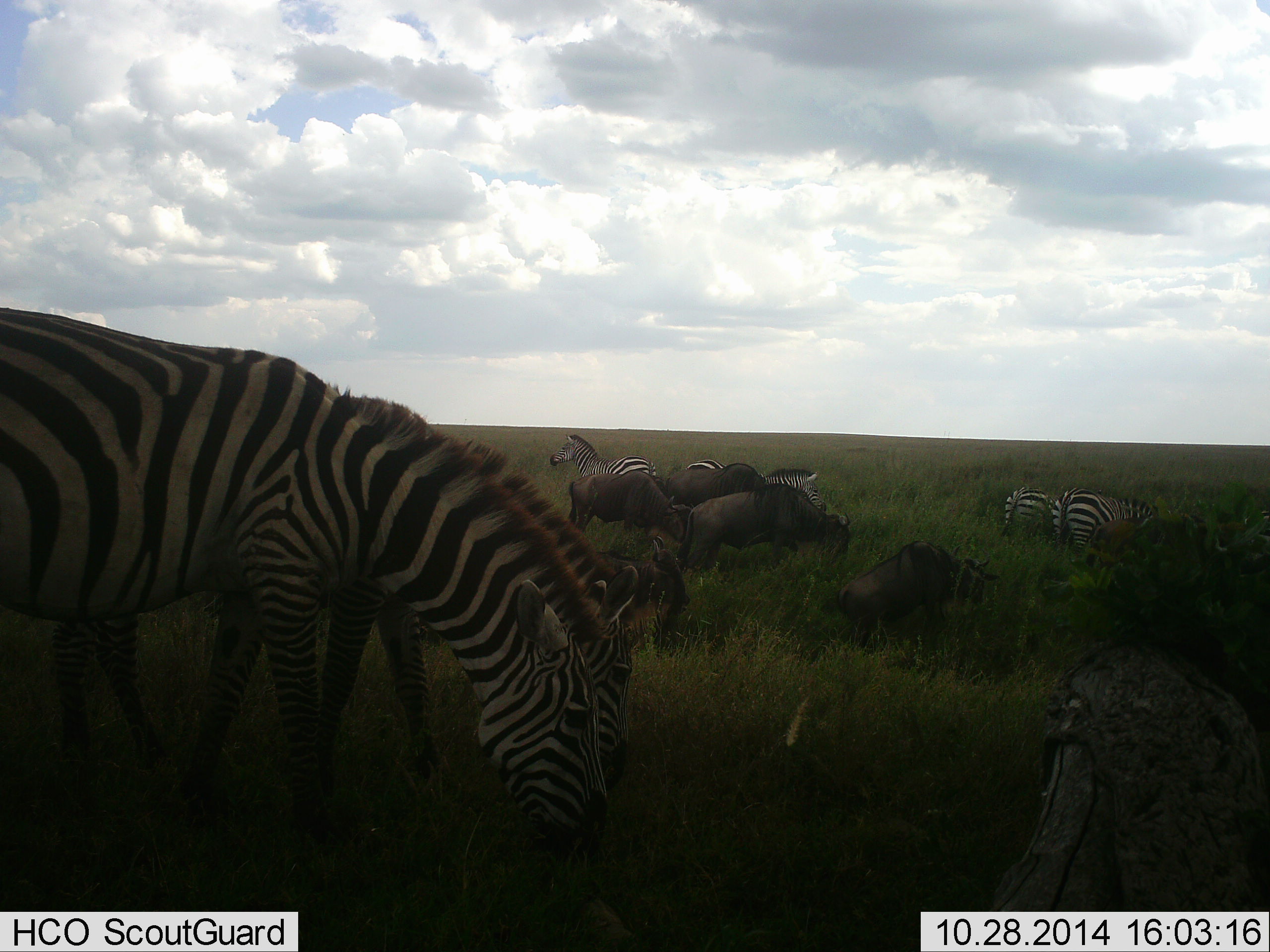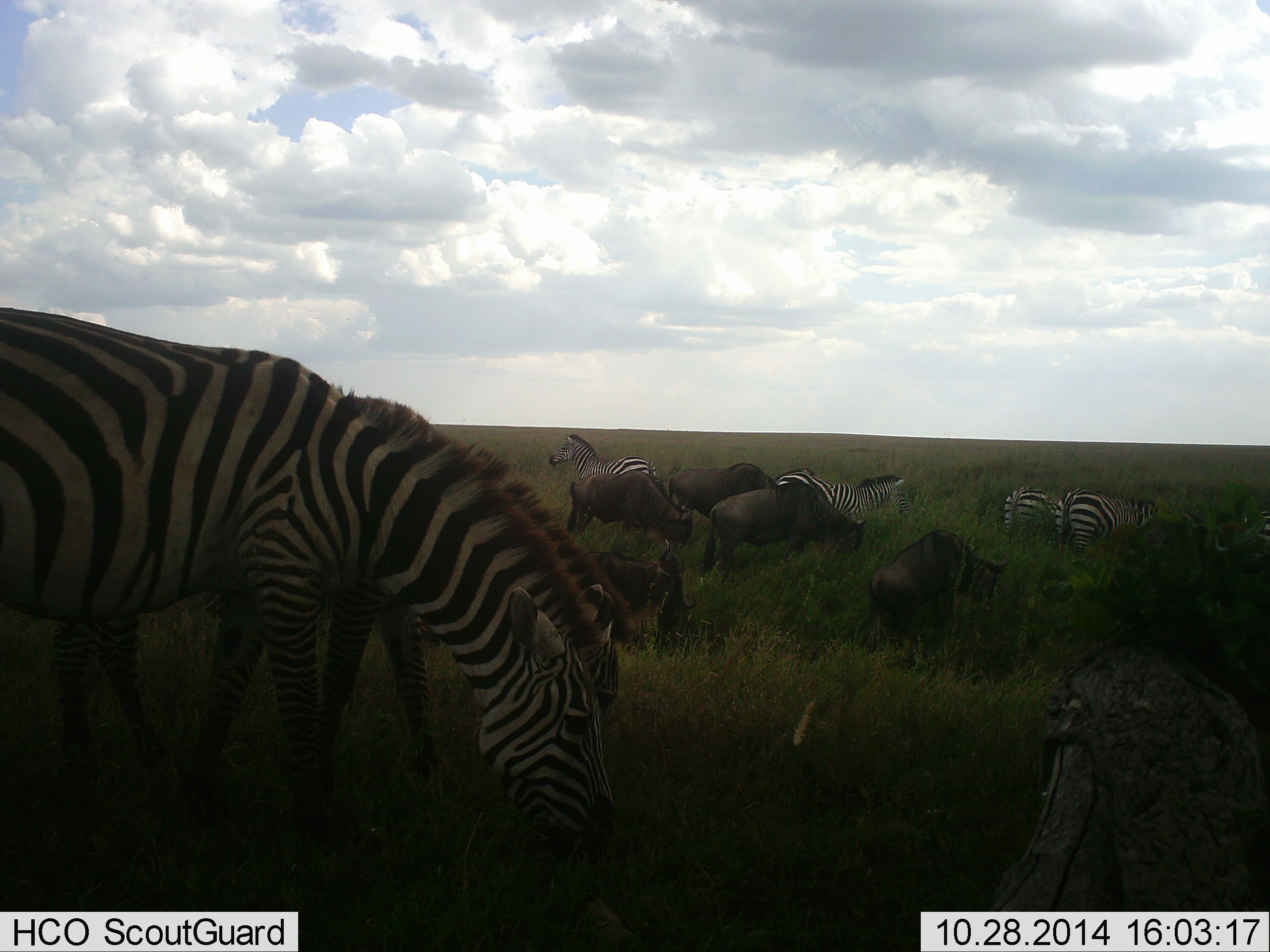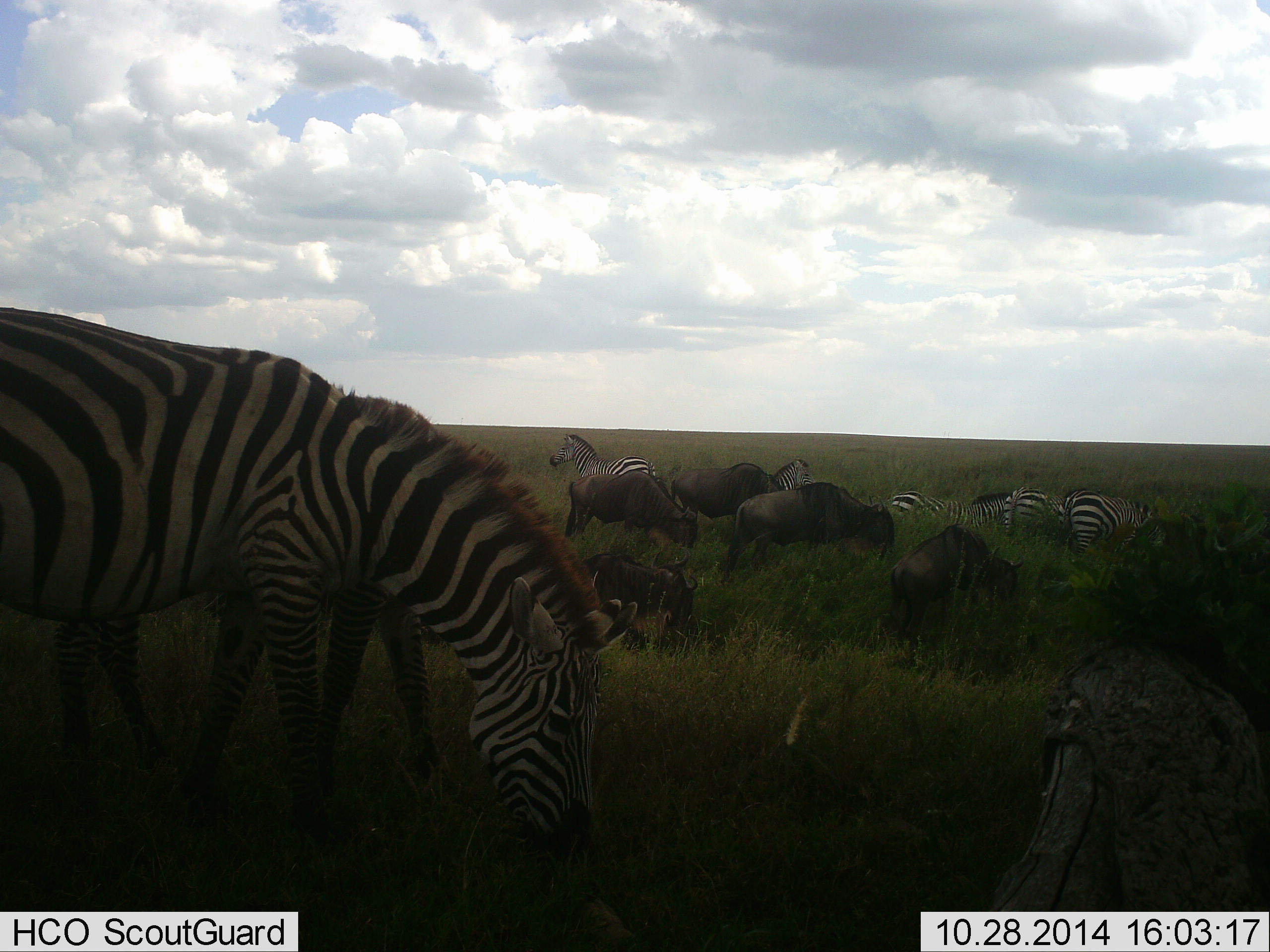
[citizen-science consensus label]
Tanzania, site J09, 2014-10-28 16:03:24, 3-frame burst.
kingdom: Animalia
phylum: Chordata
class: Mammalia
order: Artiodactyla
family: Bovidae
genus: Connochaetes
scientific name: Connochaetes taurinus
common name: blue wildebeest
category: wildebeest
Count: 5.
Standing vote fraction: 50%.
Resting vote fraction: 0%.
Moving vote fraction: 20%.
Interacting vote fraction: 0%.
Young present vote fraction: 0%.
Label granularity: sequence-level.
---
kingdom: Animalia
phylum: Chordata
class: Mammalia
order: Perissodactyla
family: Equidae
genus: Equus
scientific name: Equus quagga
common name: plains zebra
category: zebra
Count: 6.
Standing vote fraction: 31%.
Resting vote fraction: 0%.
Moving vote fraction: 23%.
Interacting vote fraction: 0%.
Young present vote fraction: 0%.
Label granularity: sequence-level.